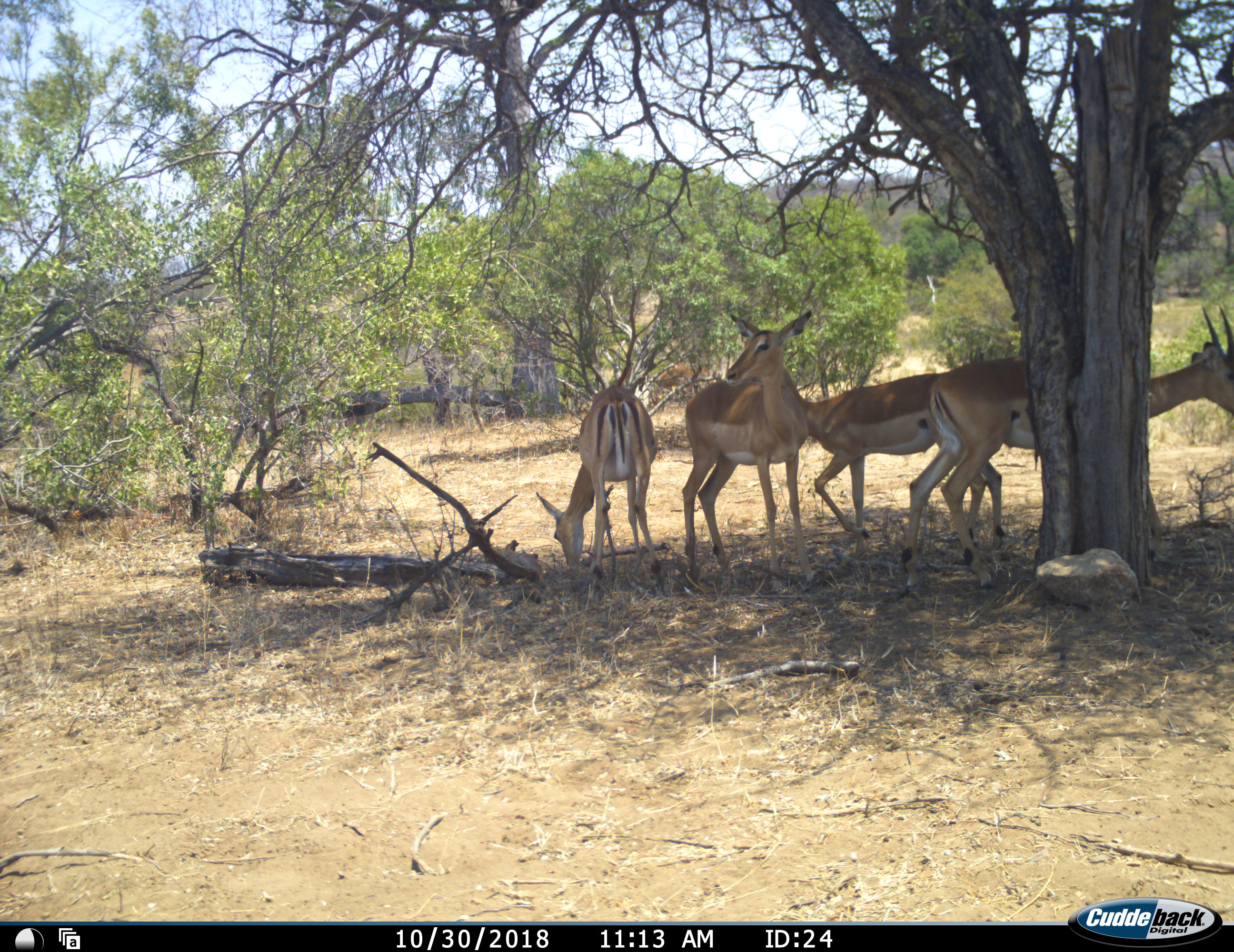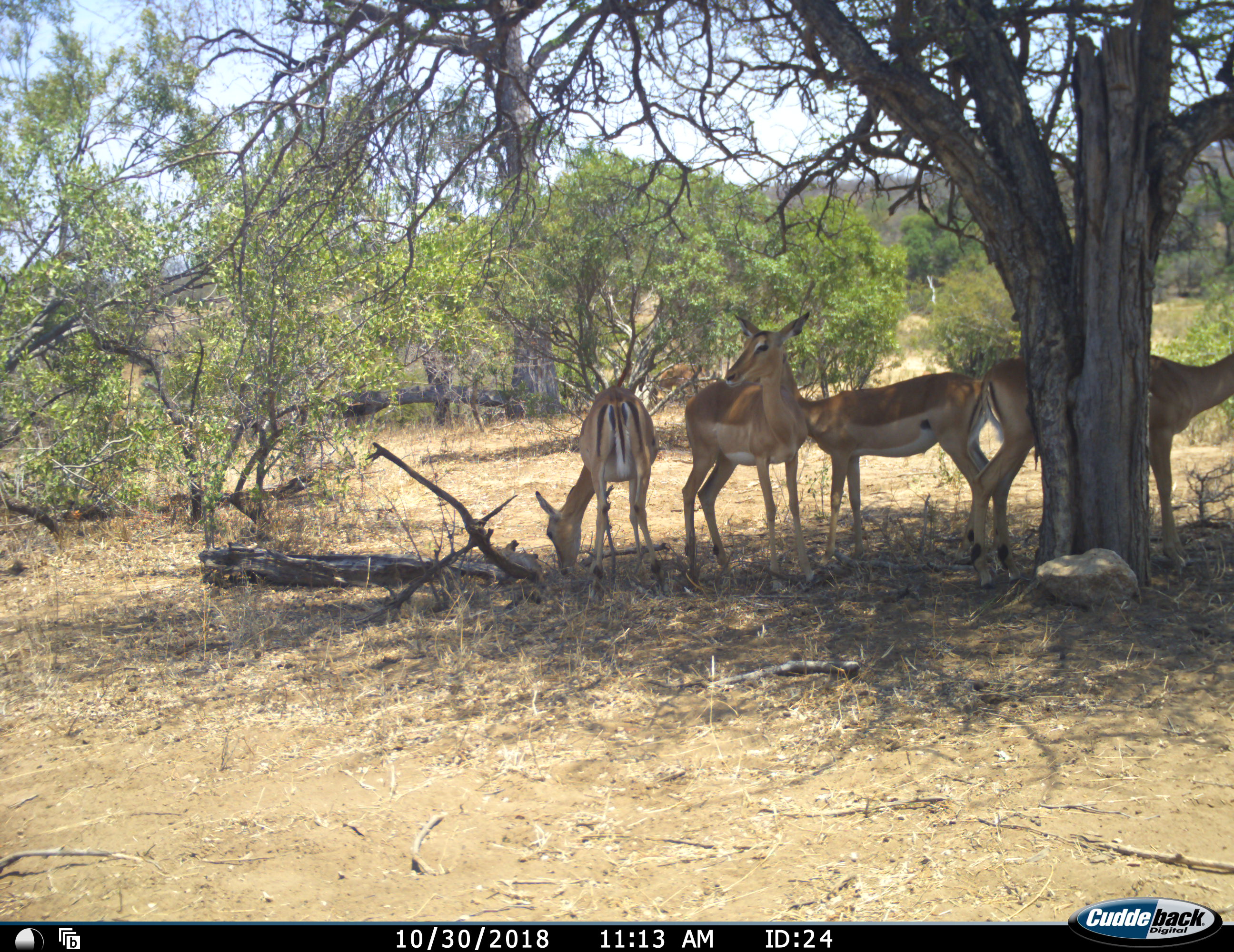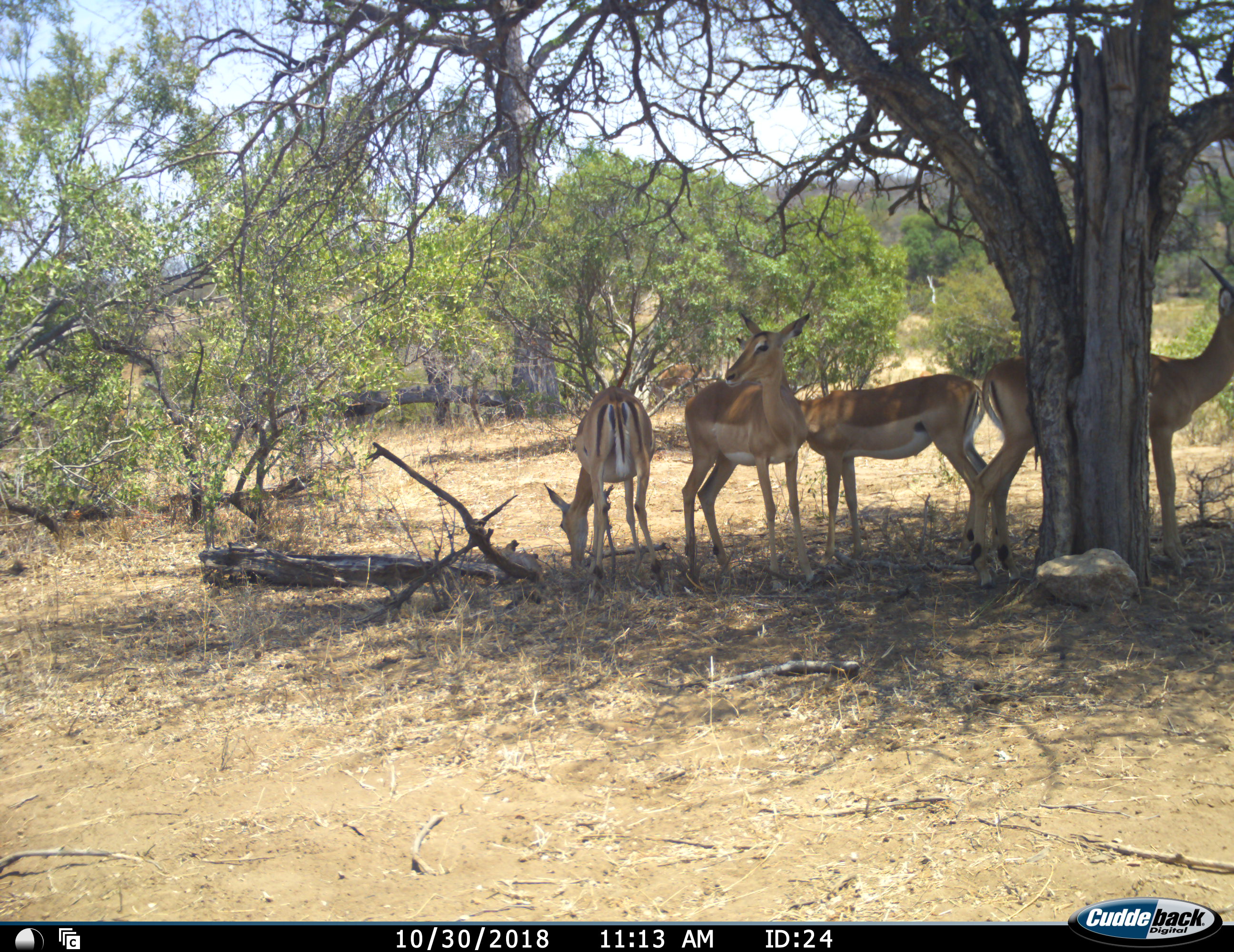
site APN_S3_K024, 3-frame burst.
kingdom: Animalia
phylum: Chordata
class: Mammalia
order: Artiodactyla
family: Bovidae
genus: Aepyceros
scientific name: Aepyceros melampus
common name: impala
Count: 5.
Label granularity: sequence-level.